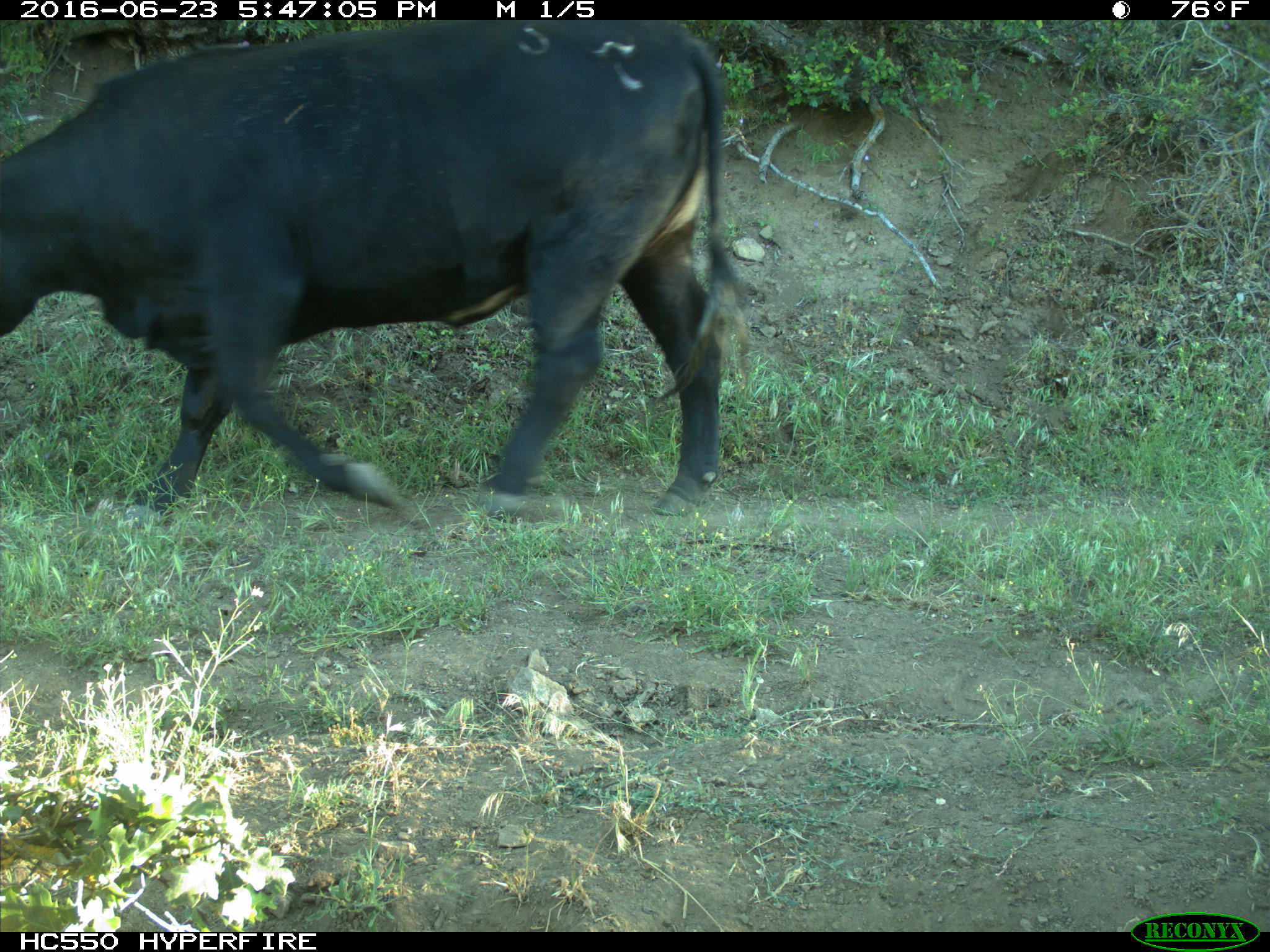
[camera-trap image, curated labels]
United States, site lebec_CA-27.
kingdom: Animalia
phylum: Chordata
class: Mammalia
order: Artiodactyla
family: Bovidae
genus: Bos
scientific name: Bos taurus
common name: domestic cow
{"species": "Bos taurus (domestic cow)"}